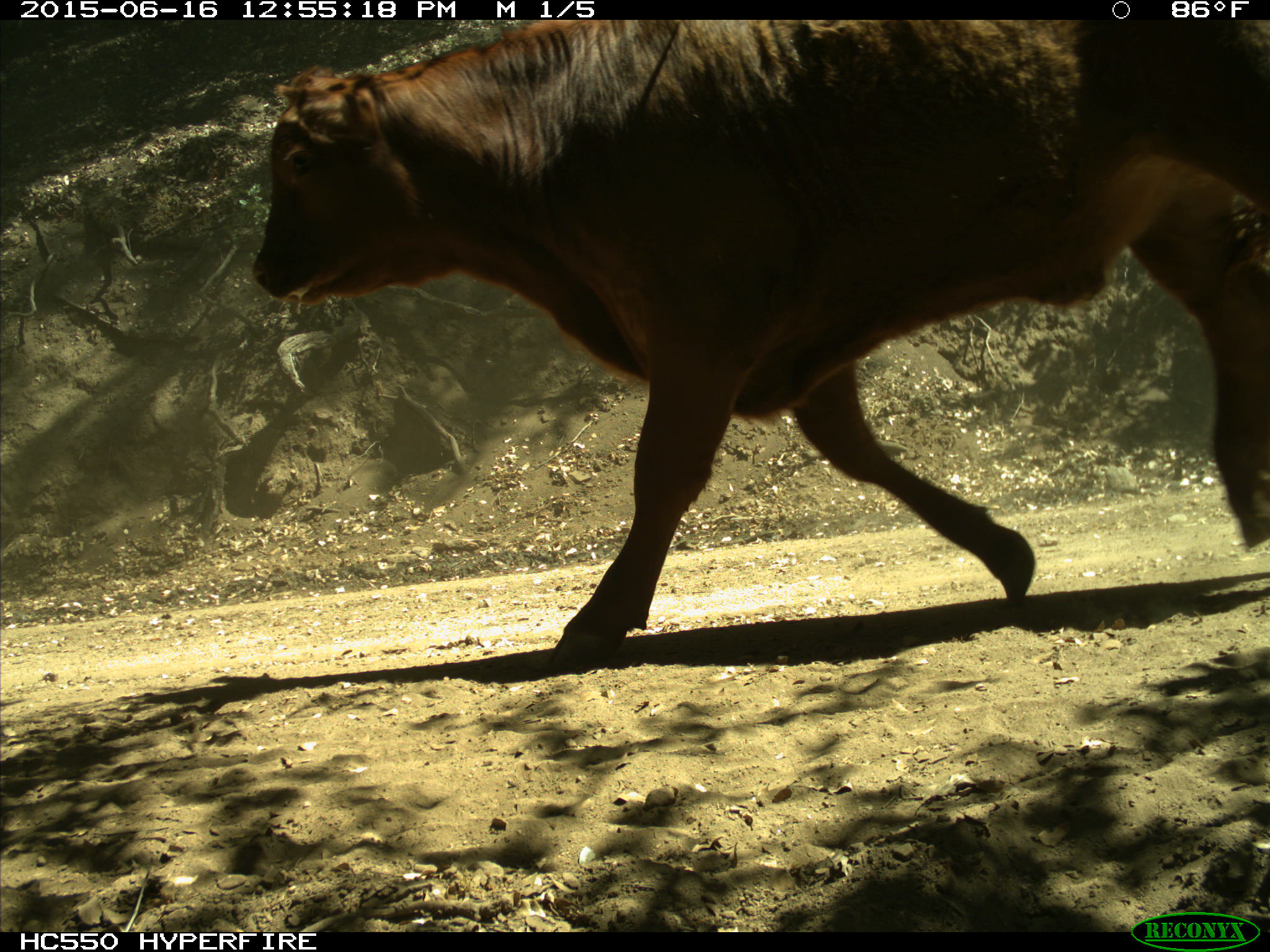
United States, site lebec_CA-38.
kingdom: Animalia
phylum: Chordata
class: Mammalia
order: Artiodactyla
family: Bovidae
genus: Bos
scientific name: Bos taurus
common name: domestic cow